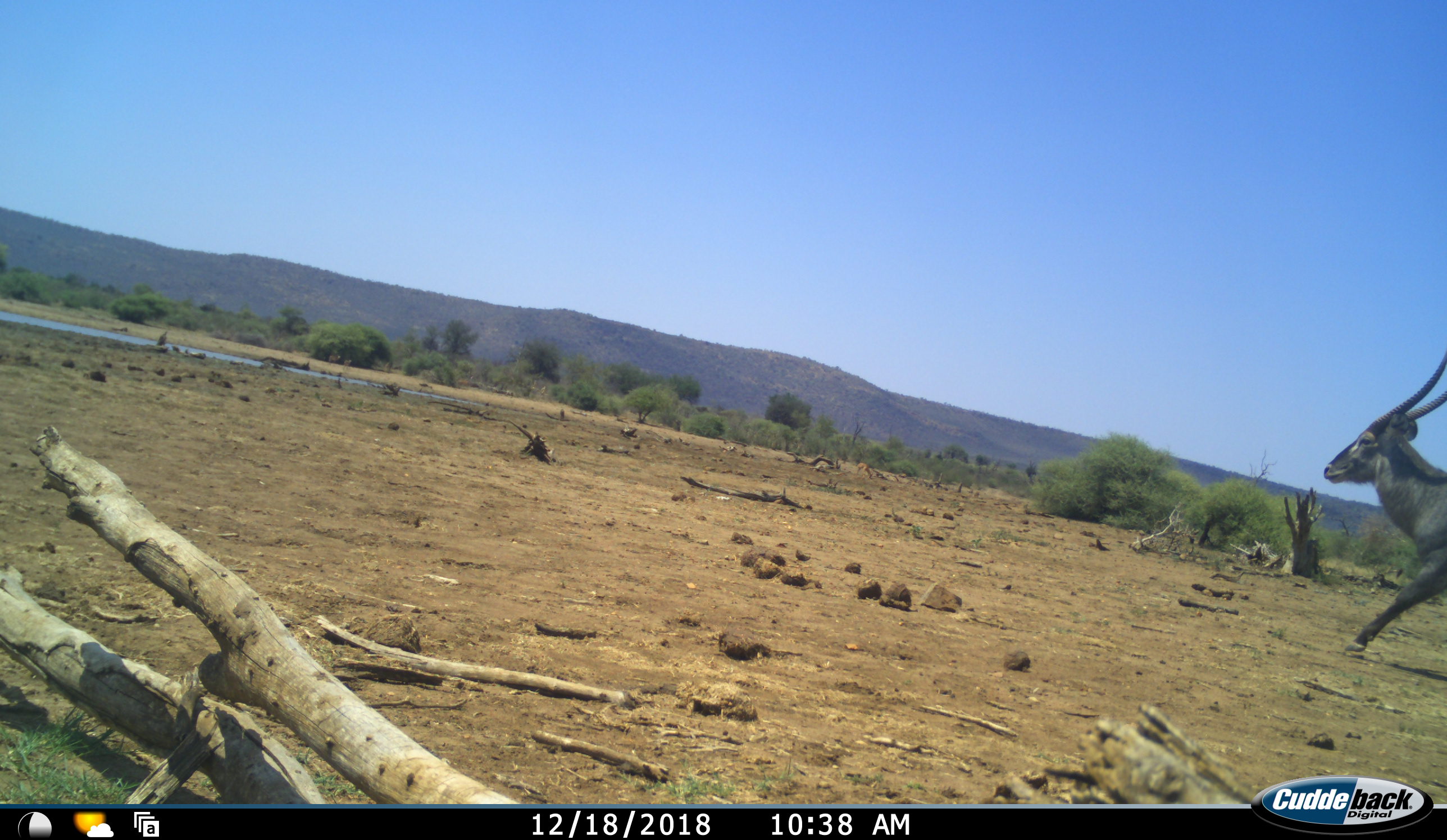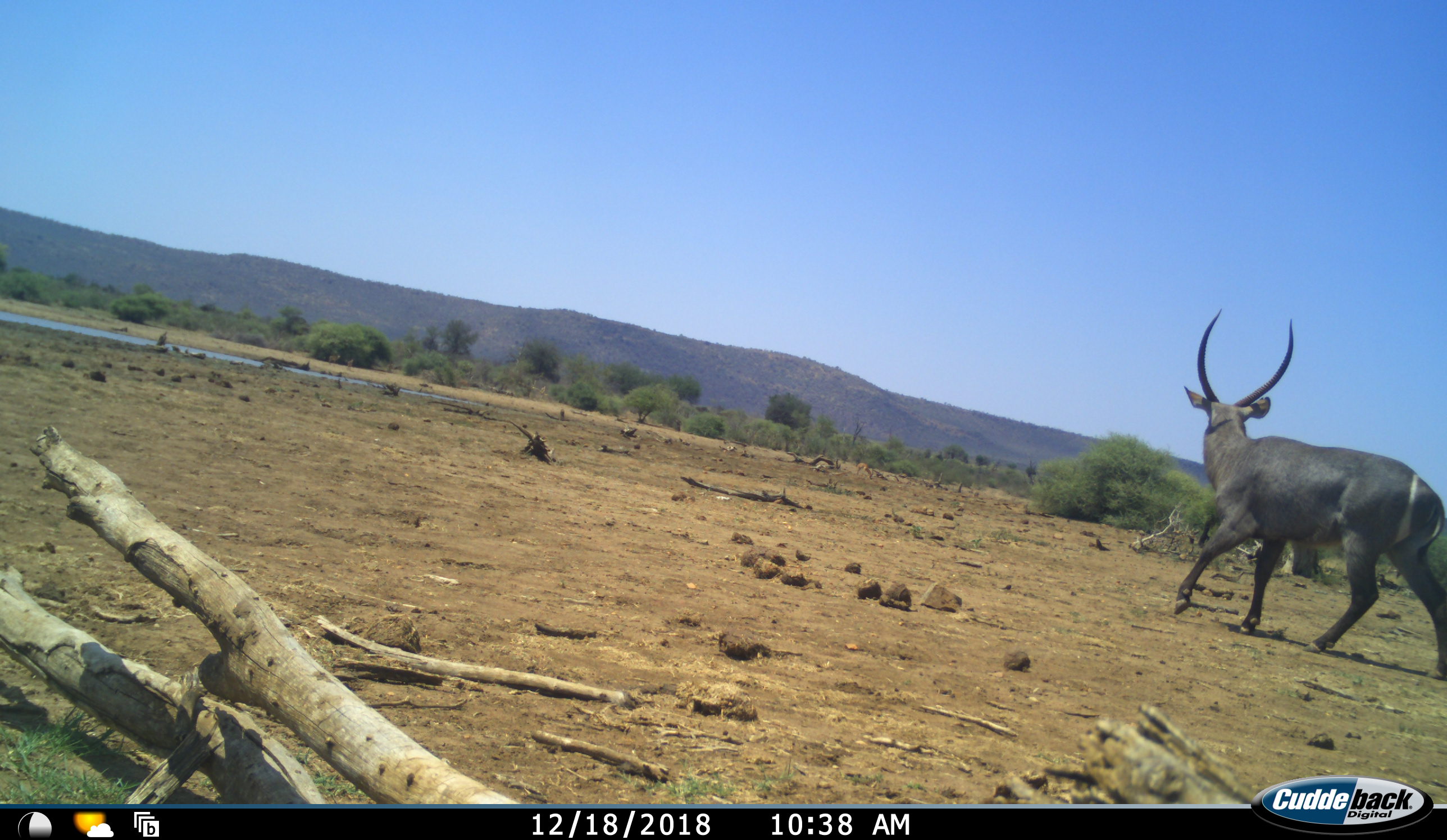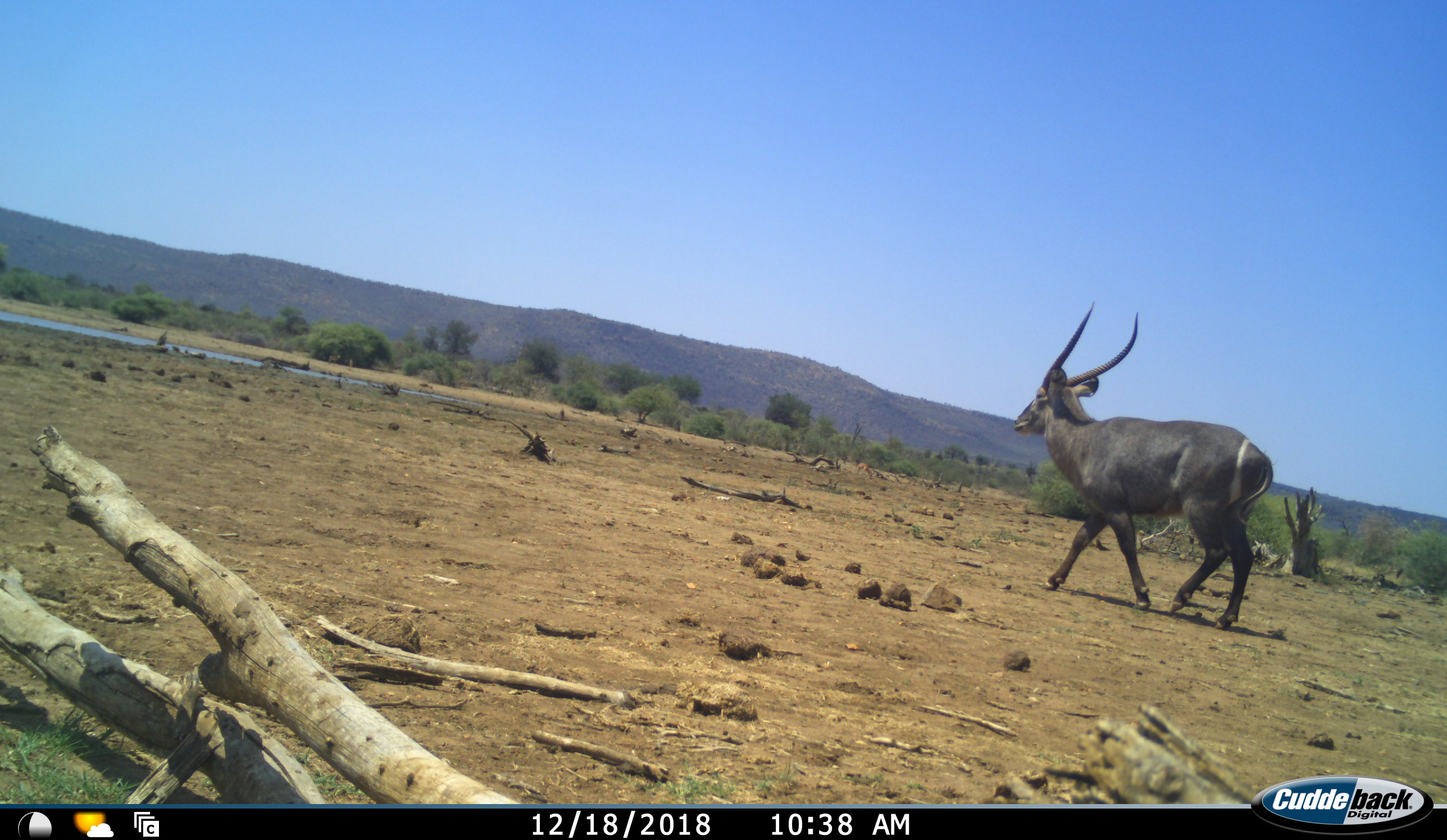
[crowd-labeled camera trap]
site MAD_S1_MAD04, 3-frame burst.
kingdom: Animalia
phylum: Chordata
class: Mammalia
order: Artiodactyla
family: Bovidae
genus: Kobus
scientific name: Kobus ellipsiprymnus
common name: waterbuck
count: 1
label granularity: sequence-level